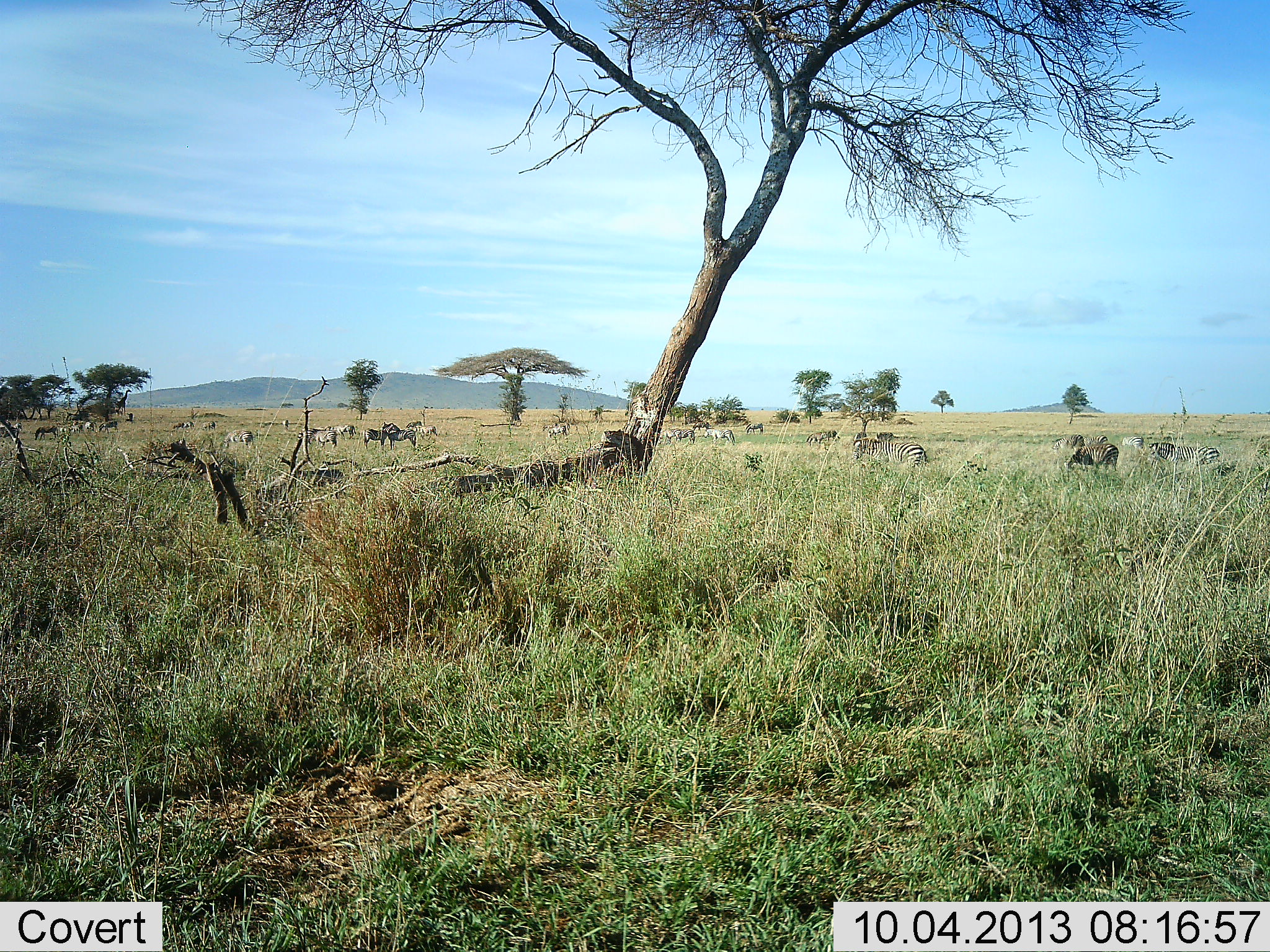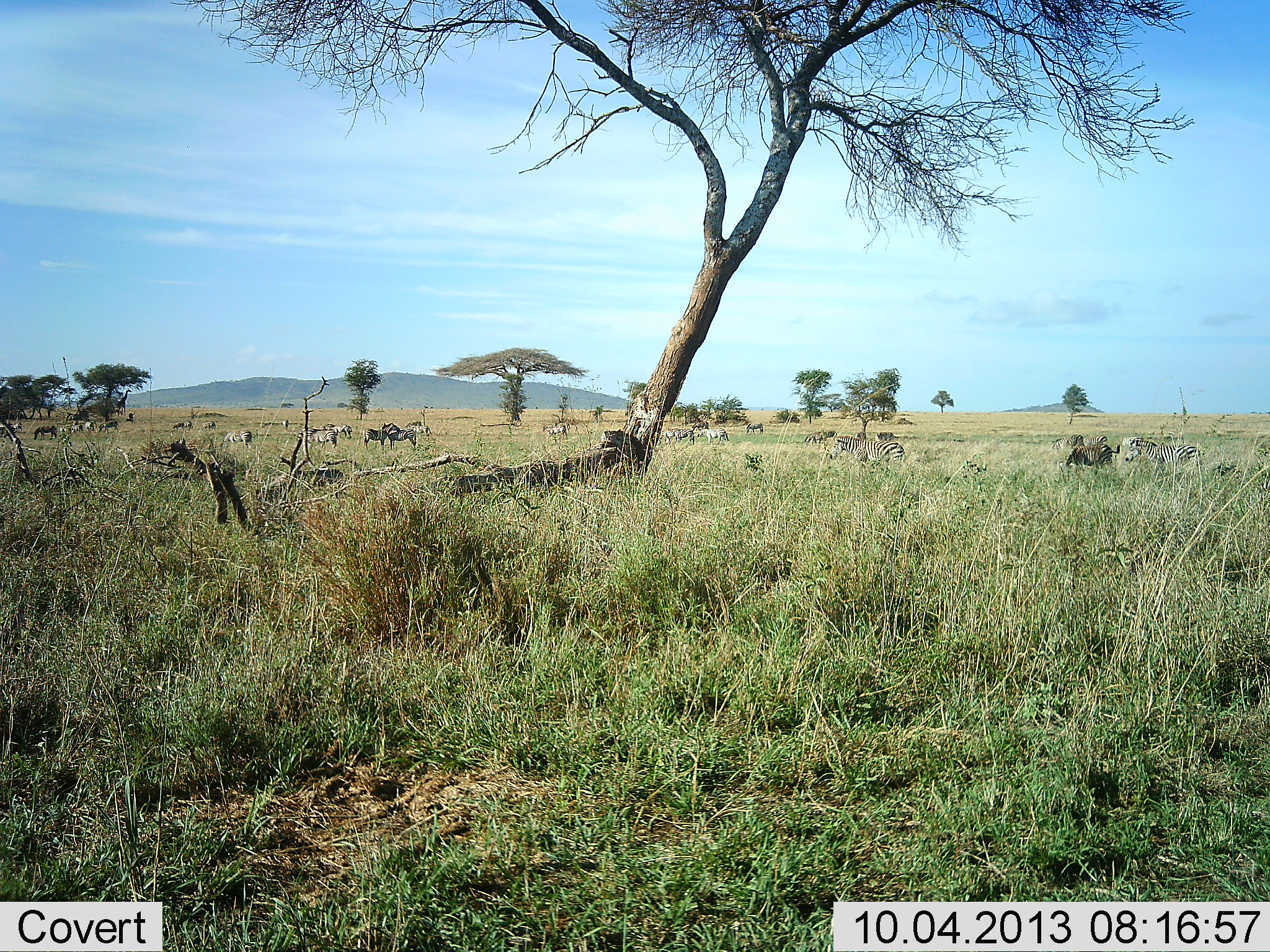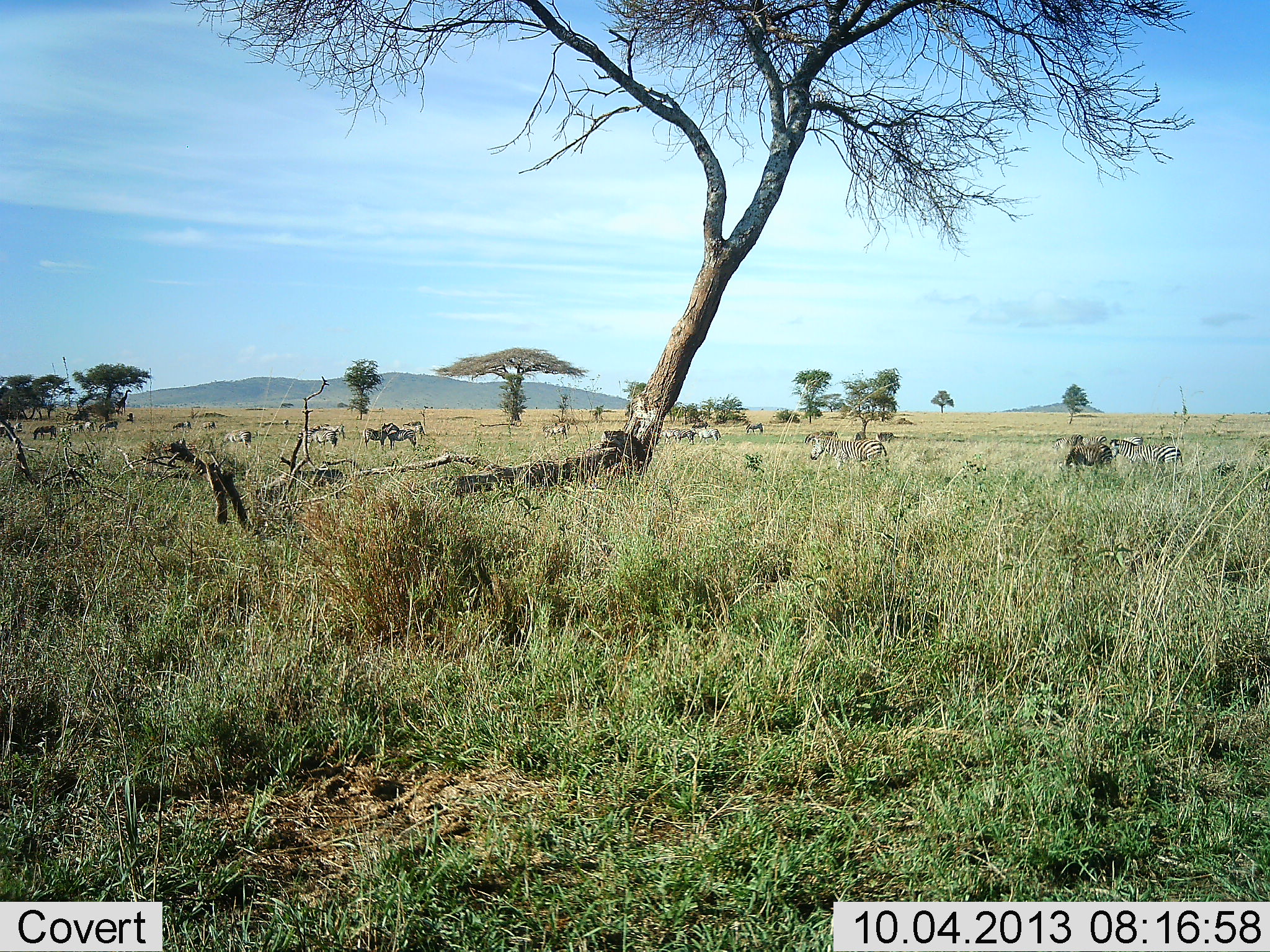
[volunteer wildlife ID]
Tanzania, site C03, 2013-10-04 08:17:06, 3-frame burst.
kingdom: Animalia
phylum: Chordata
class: Mammalia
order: Perissodactyla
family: Equidae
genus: Equus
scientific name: Equus quagga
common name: plains zebra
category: zebra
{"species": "zebra (plains zebra) (Equus quagga)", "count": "11-50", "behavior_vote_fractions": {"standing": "70%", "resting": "10%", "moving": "90%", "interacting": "10%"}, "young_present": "0%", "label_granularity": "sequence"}